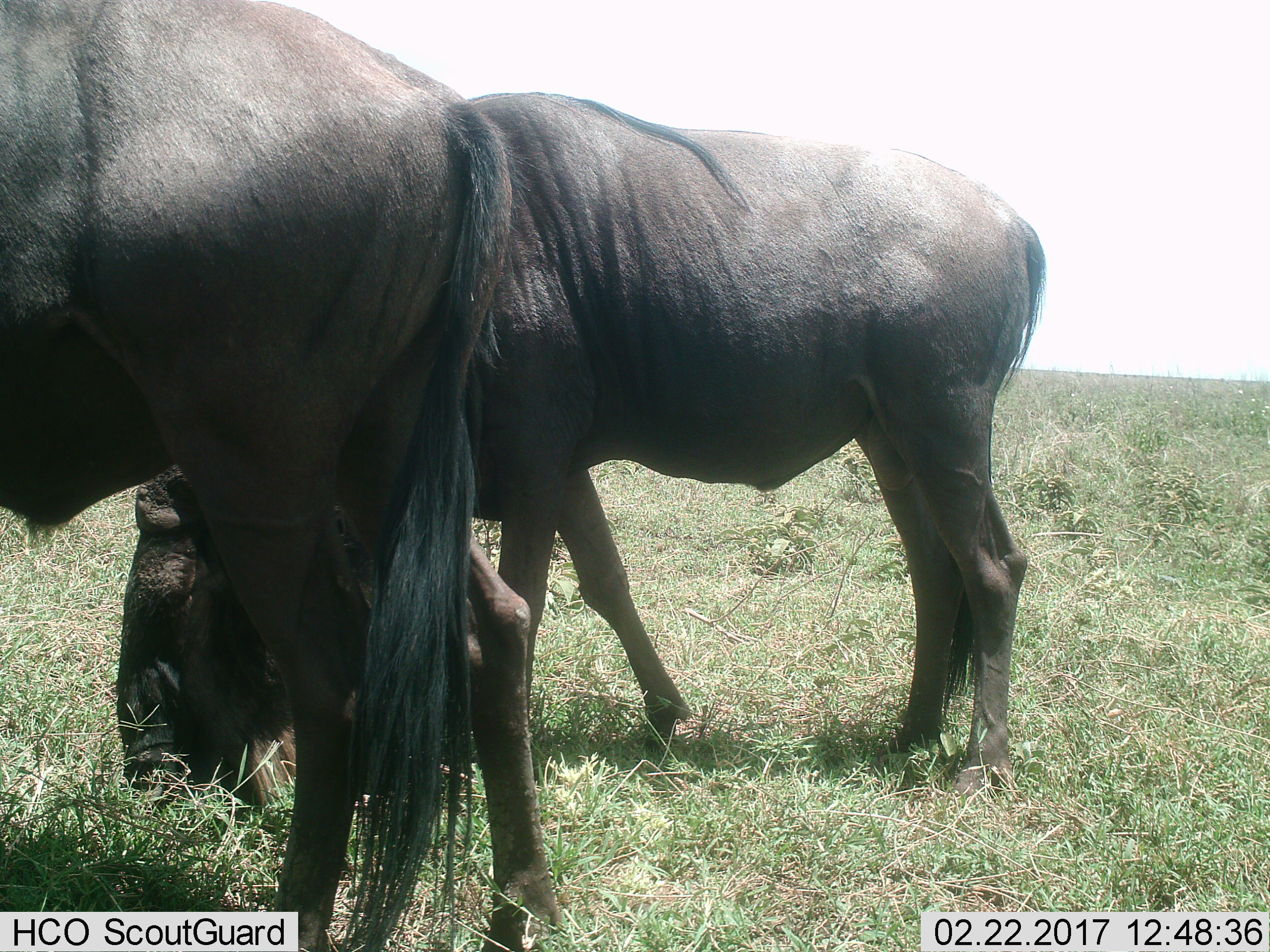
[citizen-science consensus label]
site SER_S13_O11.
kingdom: Animalia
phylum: Chordata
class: Mammalia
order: Artiodactyla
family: Bovidae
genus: Connochaetes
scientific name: Connochaetes taurinus taurinus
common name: blue wildebeest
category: wildebeestblue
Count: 2.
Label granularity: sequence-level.